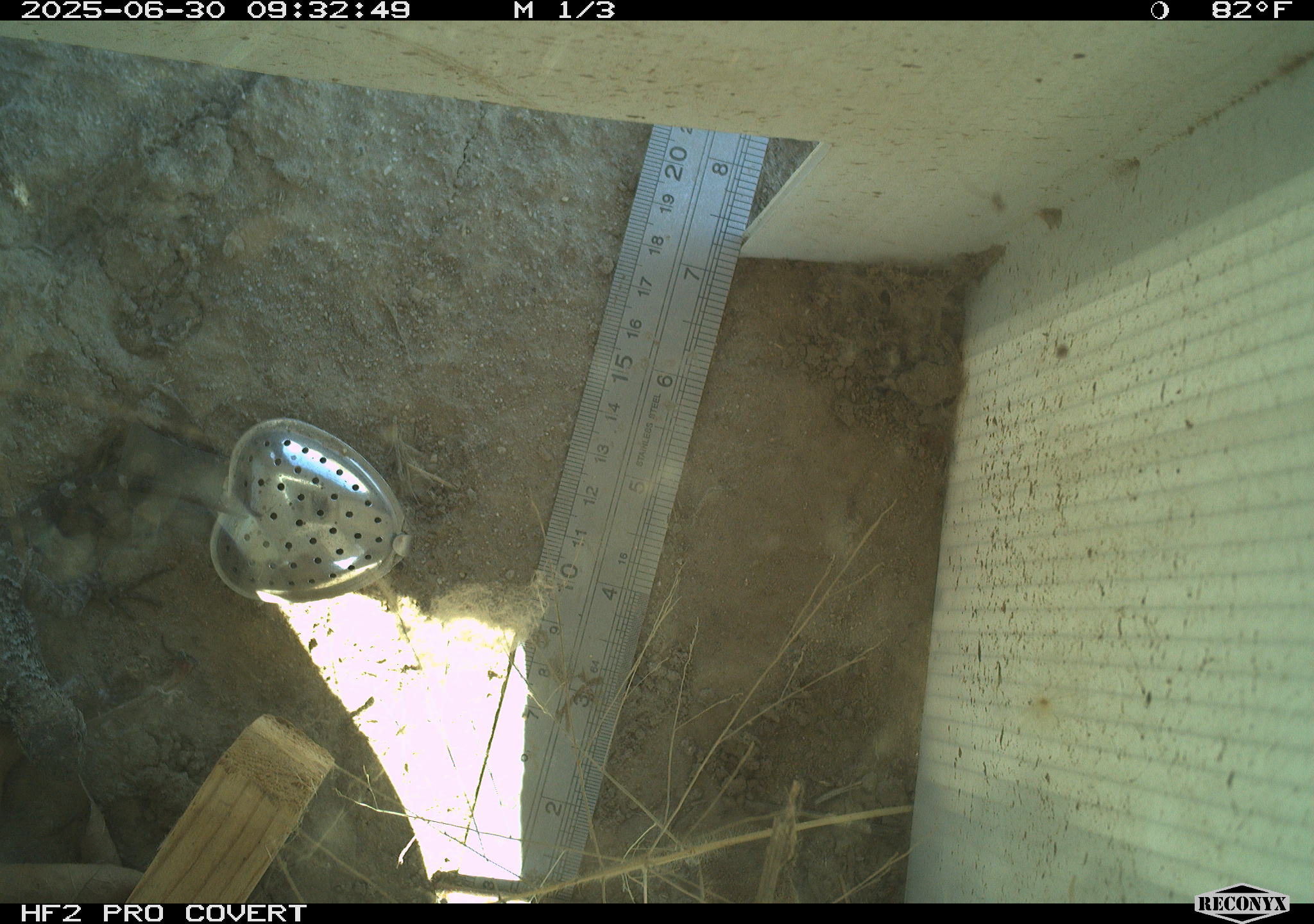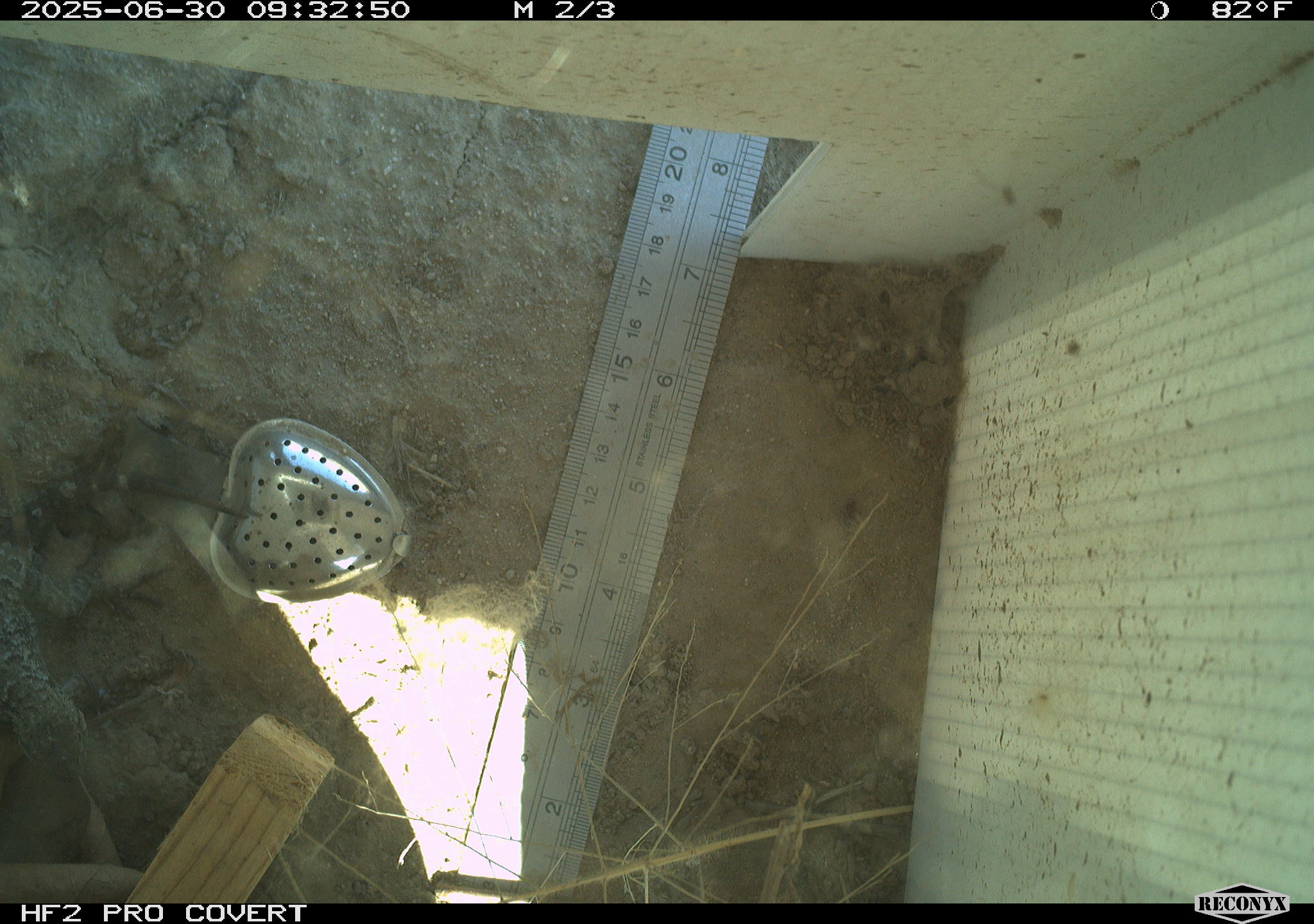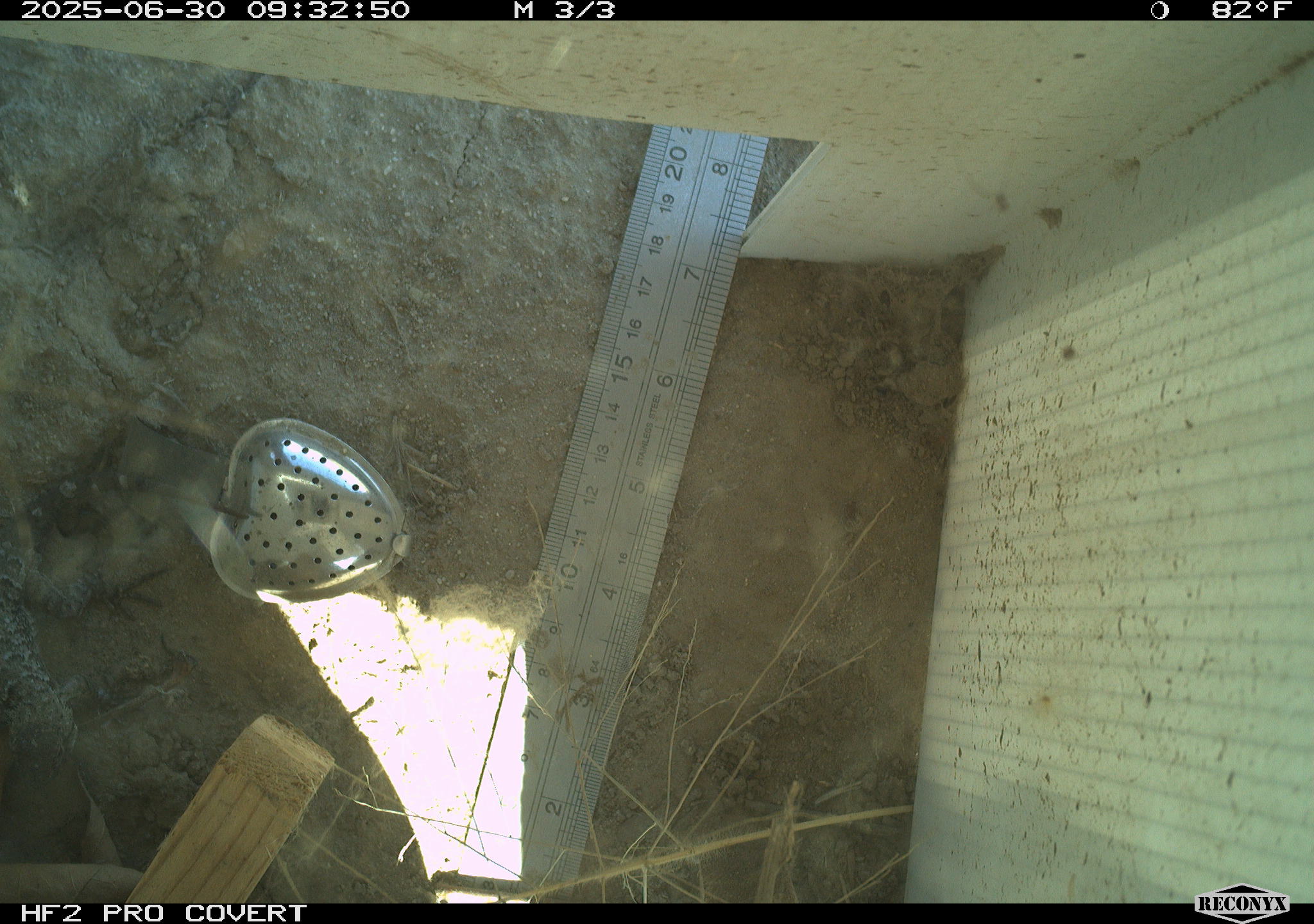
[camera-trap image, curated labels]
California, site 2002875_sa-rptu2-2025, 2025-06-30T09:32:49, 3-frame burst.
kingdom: Animalia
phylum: Chordata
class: Reptilia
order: Squamata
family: Phrynosomatidae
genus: Sceloporus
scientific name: Sceloporus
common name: spiny lizards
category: sceloporus species